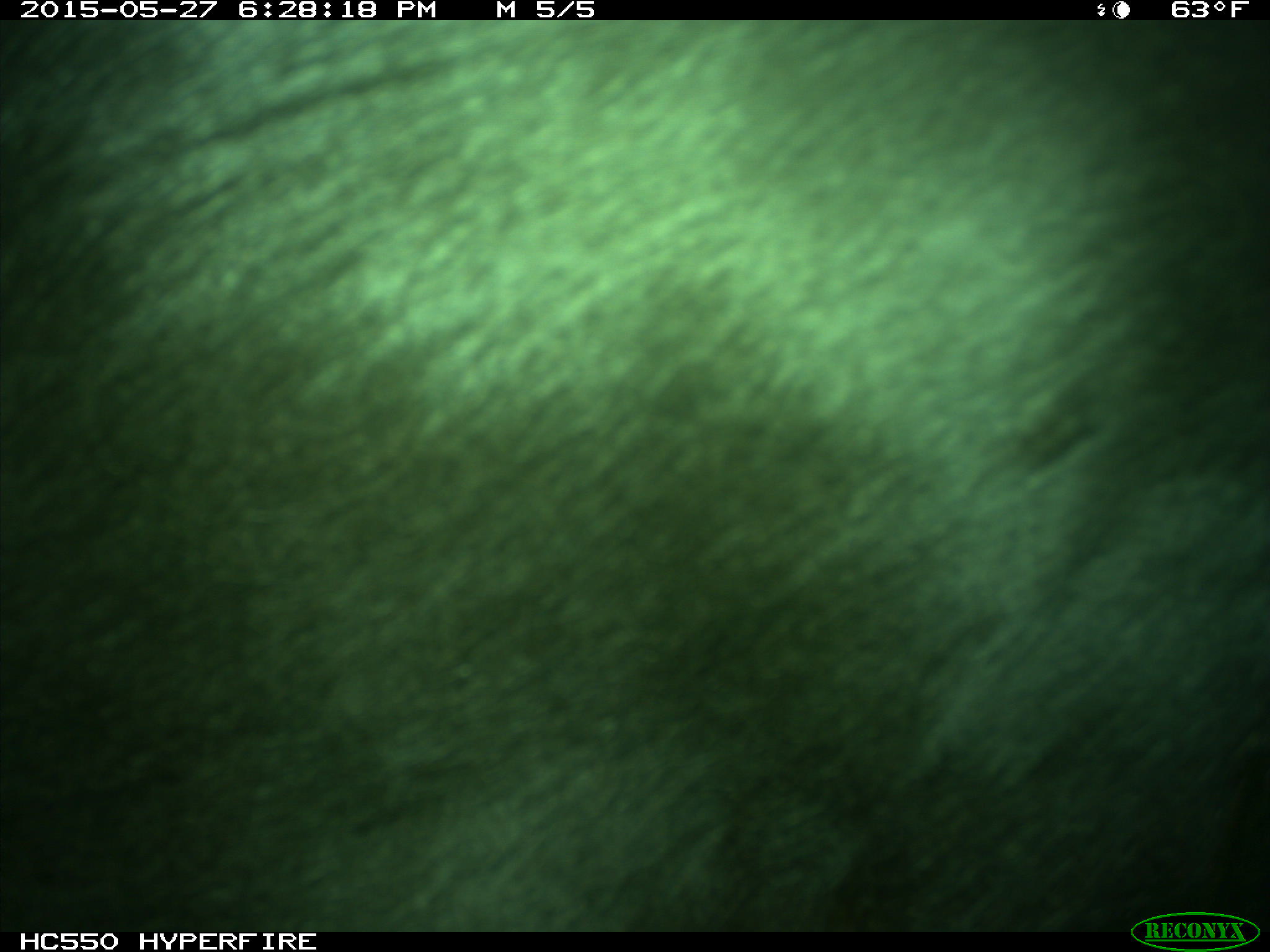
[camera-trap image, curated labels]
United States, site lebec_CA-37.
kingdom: Animalia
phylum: Chordata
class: Mammalia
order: Artiodactyla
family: Bovidae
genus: Bos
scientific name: Bos taurus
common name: domestic cow